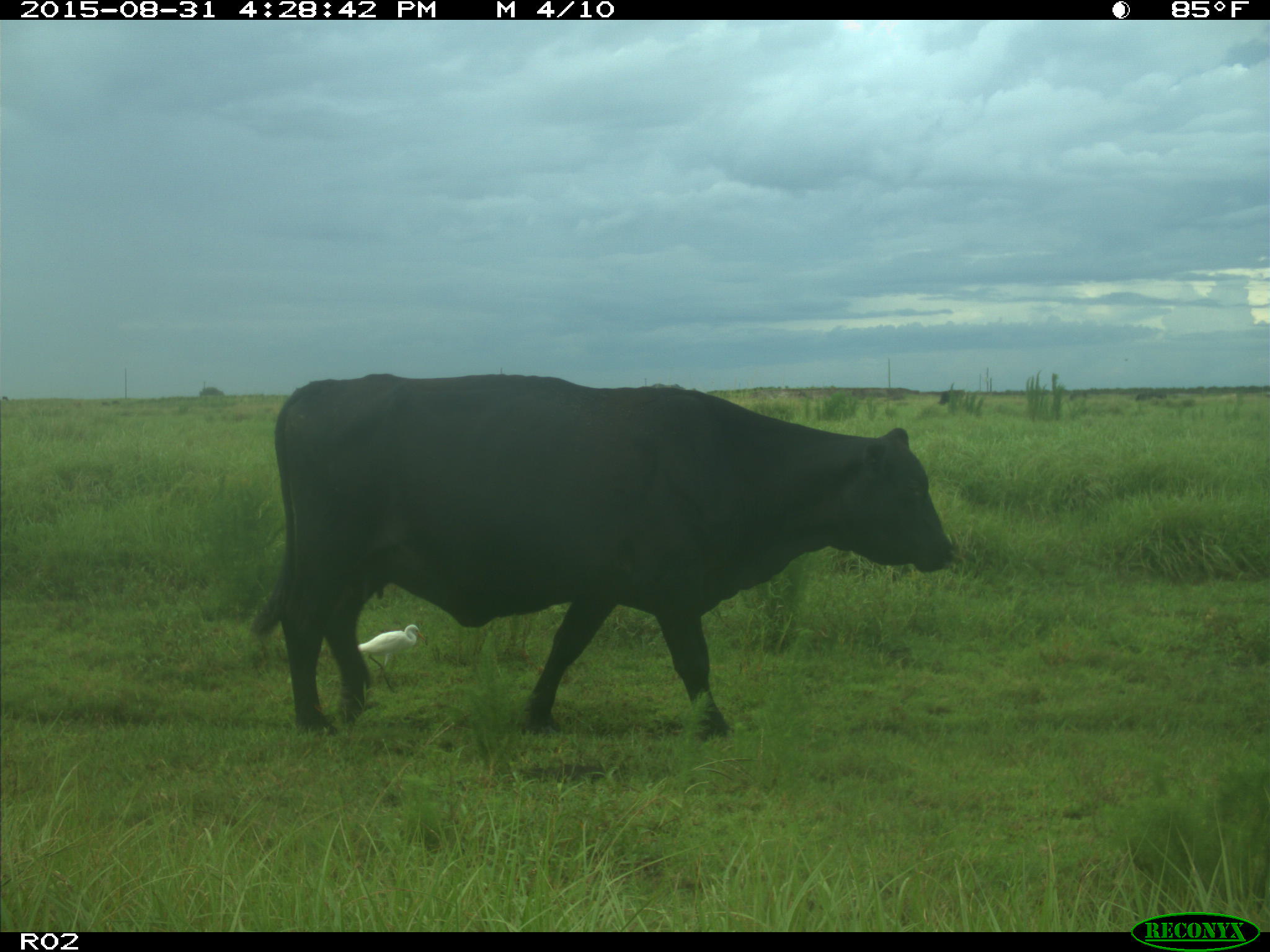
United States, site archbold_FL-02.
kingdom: Animalia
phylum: Chordata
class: Mammalia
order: Artiodactyla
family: Bovidae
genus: Bos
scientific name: Bos taurus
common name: domestic cow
Bos taurus (domestic cow).